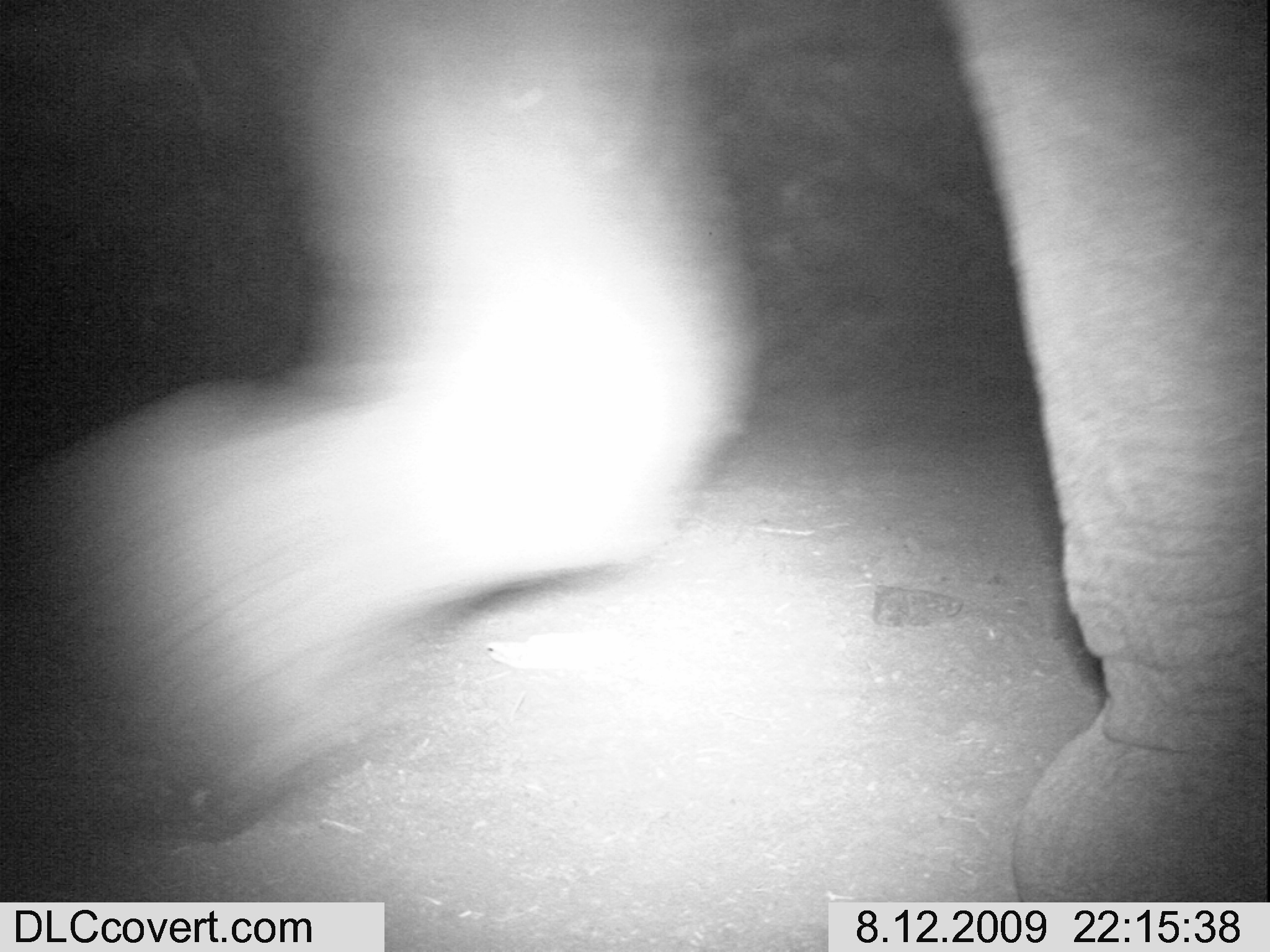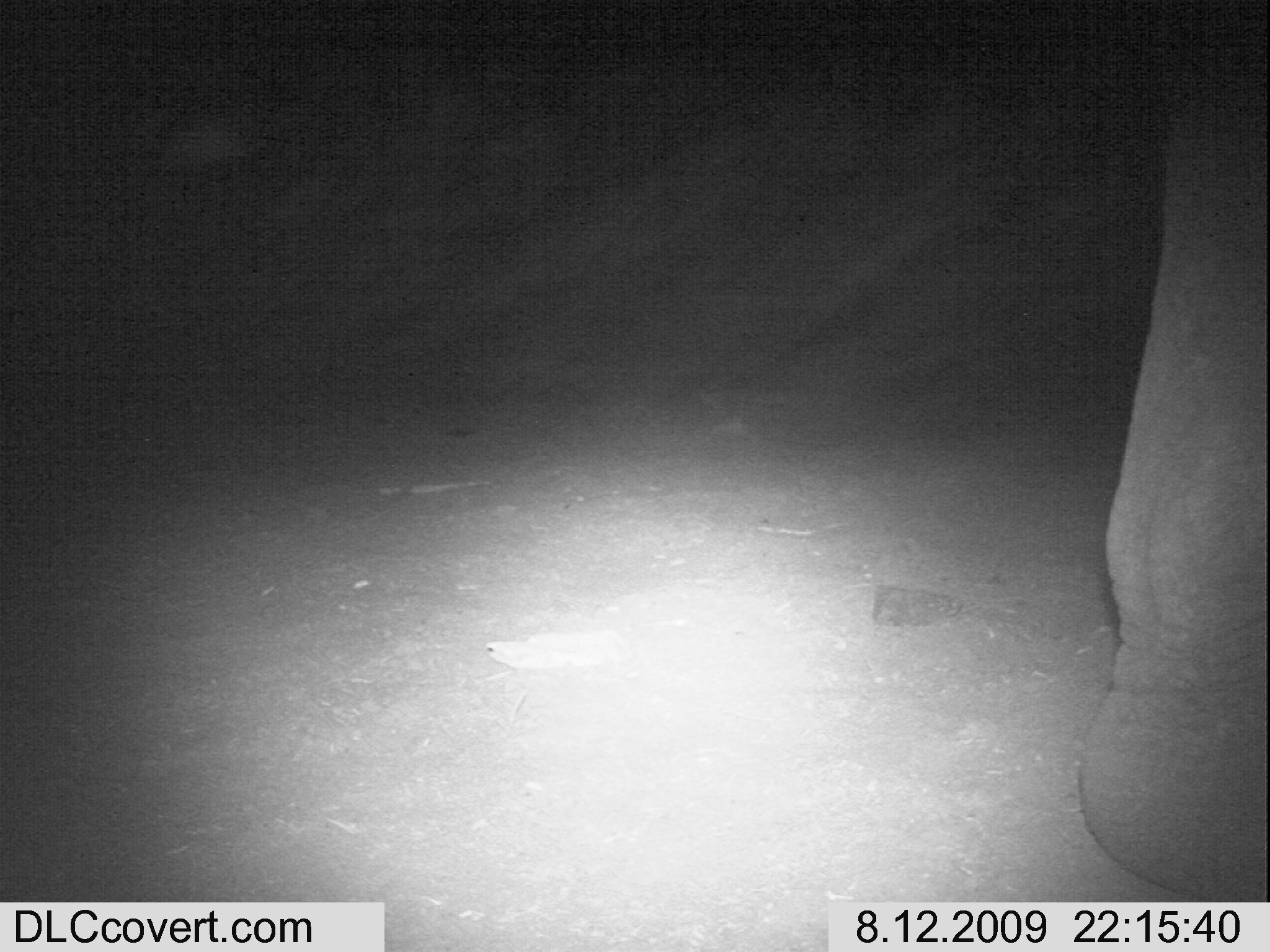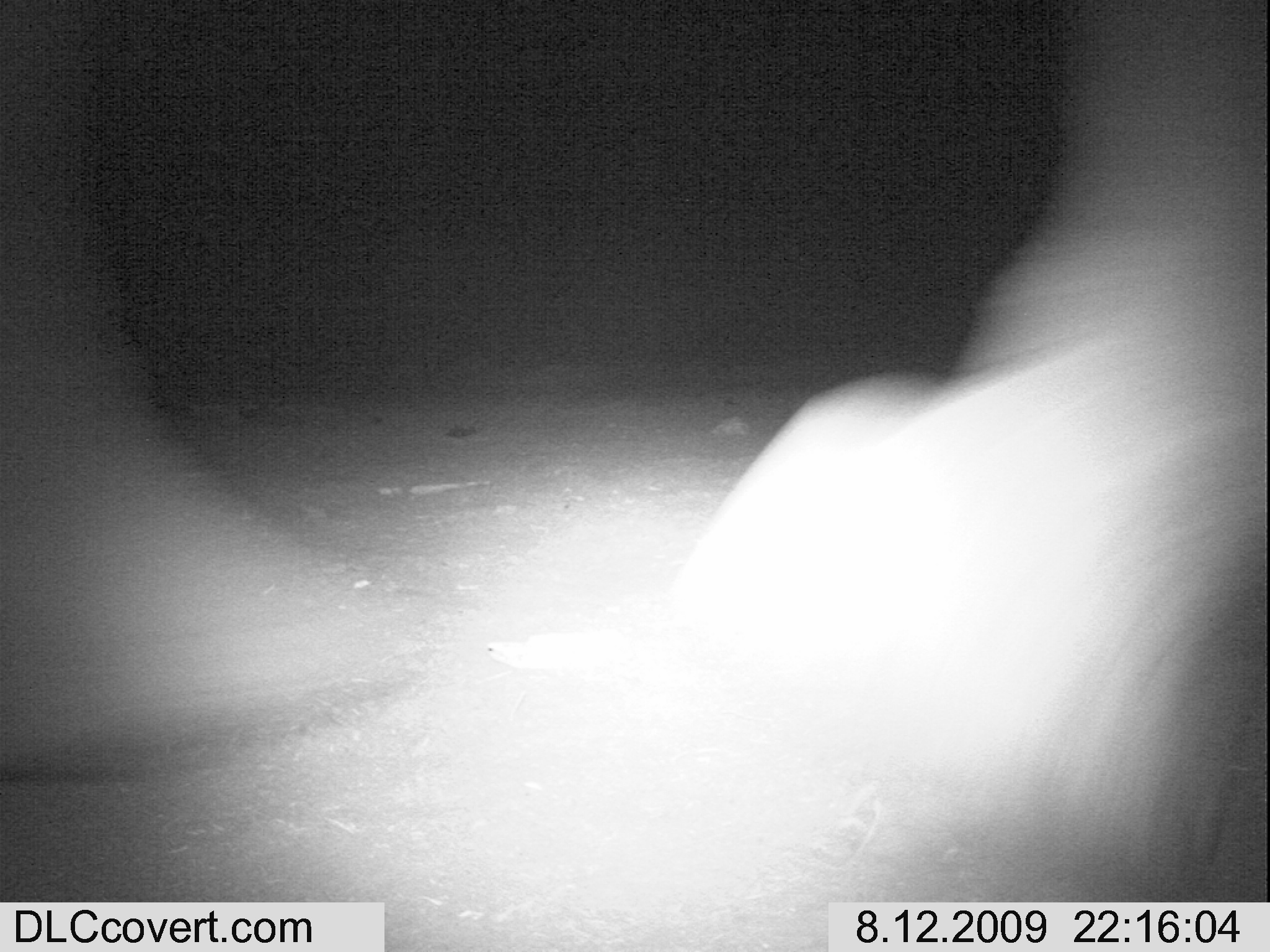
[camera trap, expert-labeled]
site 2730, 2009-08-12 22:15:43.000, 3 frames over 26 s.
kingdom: Animalia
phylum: Chordata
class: Mammalia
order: Proboscidea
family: Elephantidae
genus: Loxodonta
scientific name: Loxodonta africana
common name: african bush elephant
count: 1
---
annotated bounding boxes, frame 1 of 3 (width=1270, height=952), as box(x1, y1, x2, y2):
loxodonta africana: box(33, 0, 1270, 900)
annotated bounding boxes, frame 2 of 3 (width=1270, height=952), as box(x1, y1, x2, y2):
loxodonta africana: box(1079, 0, 1270, 902)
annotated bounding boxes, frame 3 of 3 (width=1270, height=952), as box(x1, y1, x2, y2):
loxodonta africana: box(0, 0, 1269, 829)